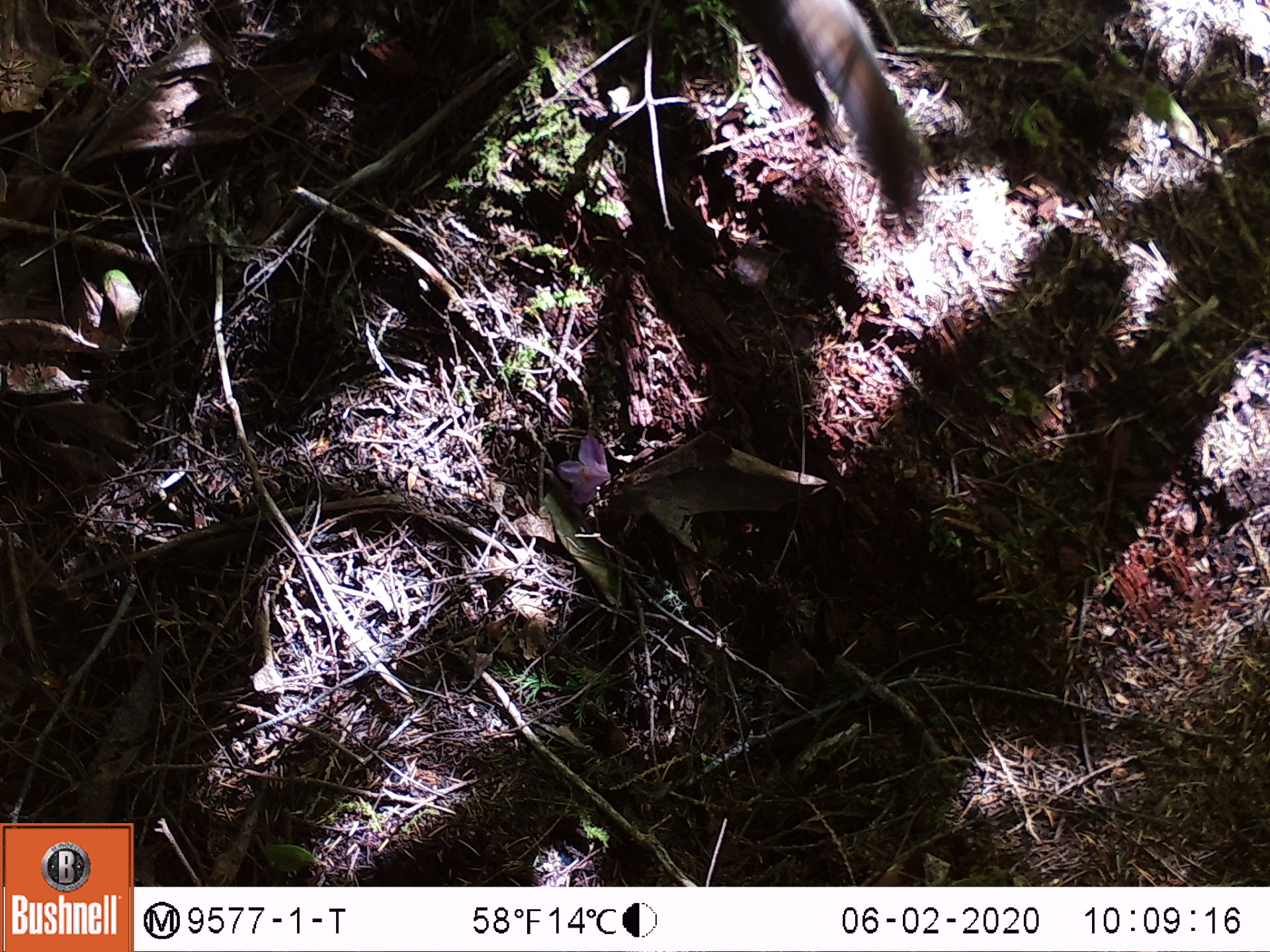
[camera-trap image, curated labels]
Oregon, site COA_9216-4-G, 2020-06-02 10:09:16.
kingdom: Animalia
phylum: Chordata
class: Mammalia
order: Rodentia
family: Sciuridae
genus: Tamiasciurus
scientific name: Tamiasciurus douglasii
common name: douglas squirrel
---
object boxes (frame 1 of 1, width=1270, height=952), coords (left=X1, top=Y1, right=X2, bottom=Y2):
douglas squirrel: (left=778, top=3, right=921, bottom=212)